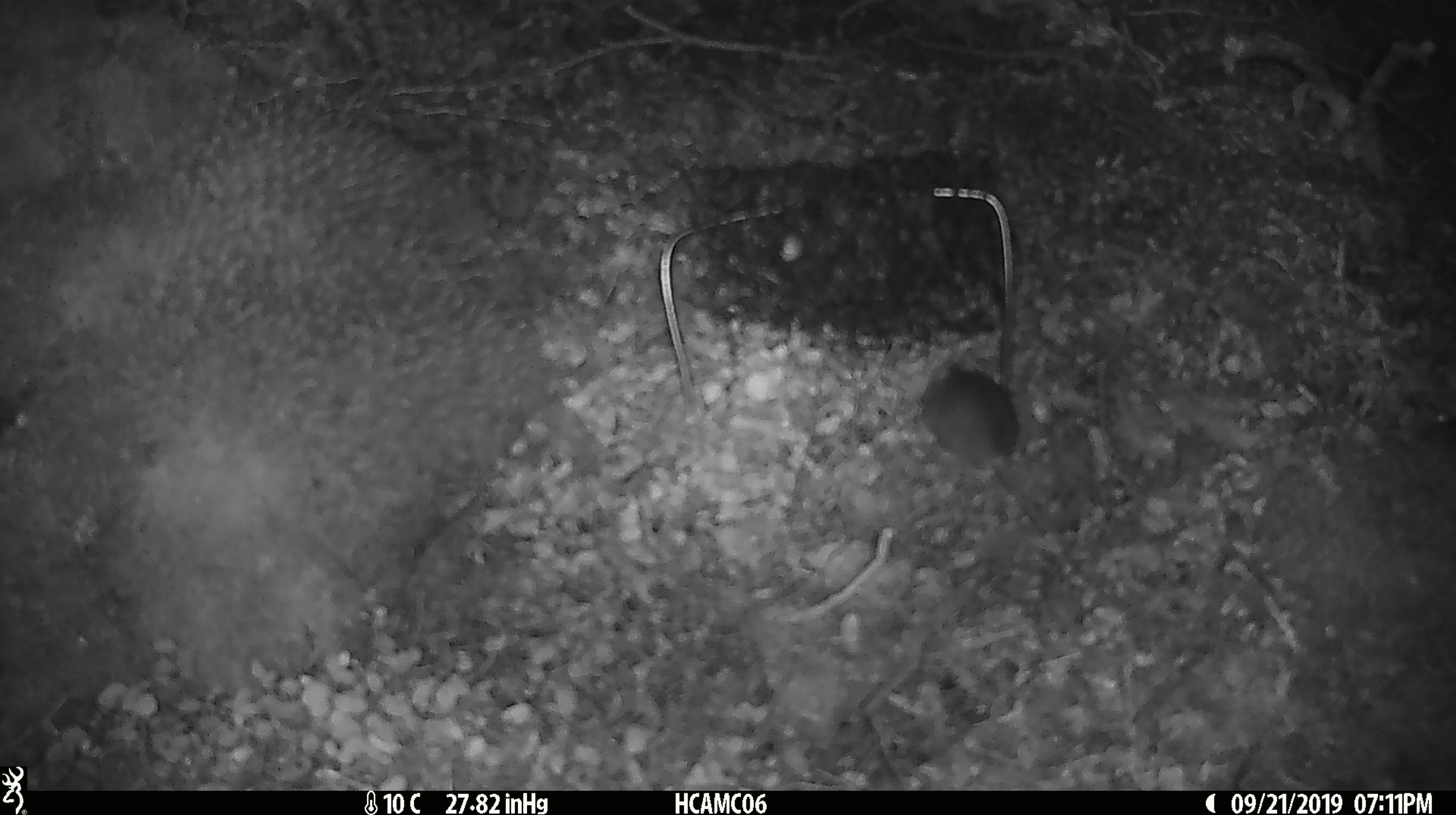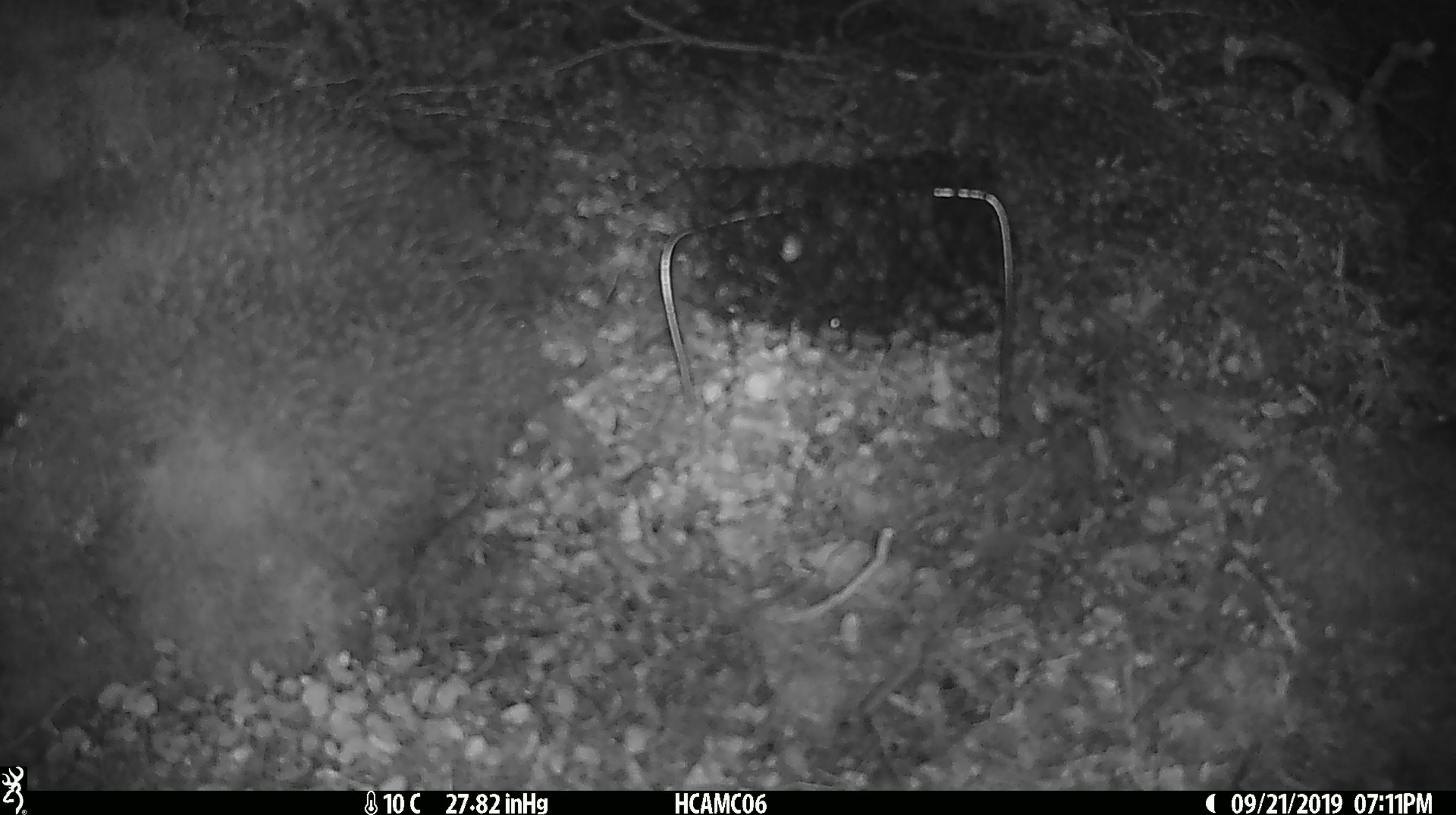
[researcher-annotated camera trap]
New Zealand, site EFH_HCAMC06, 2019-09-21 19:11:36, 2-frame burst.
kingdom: Animalia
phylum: Chordata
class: Mammalia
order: Rodentia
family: Muridae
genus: Mus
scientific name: Mus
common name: mouse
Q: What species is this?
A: Mouse (Mus).